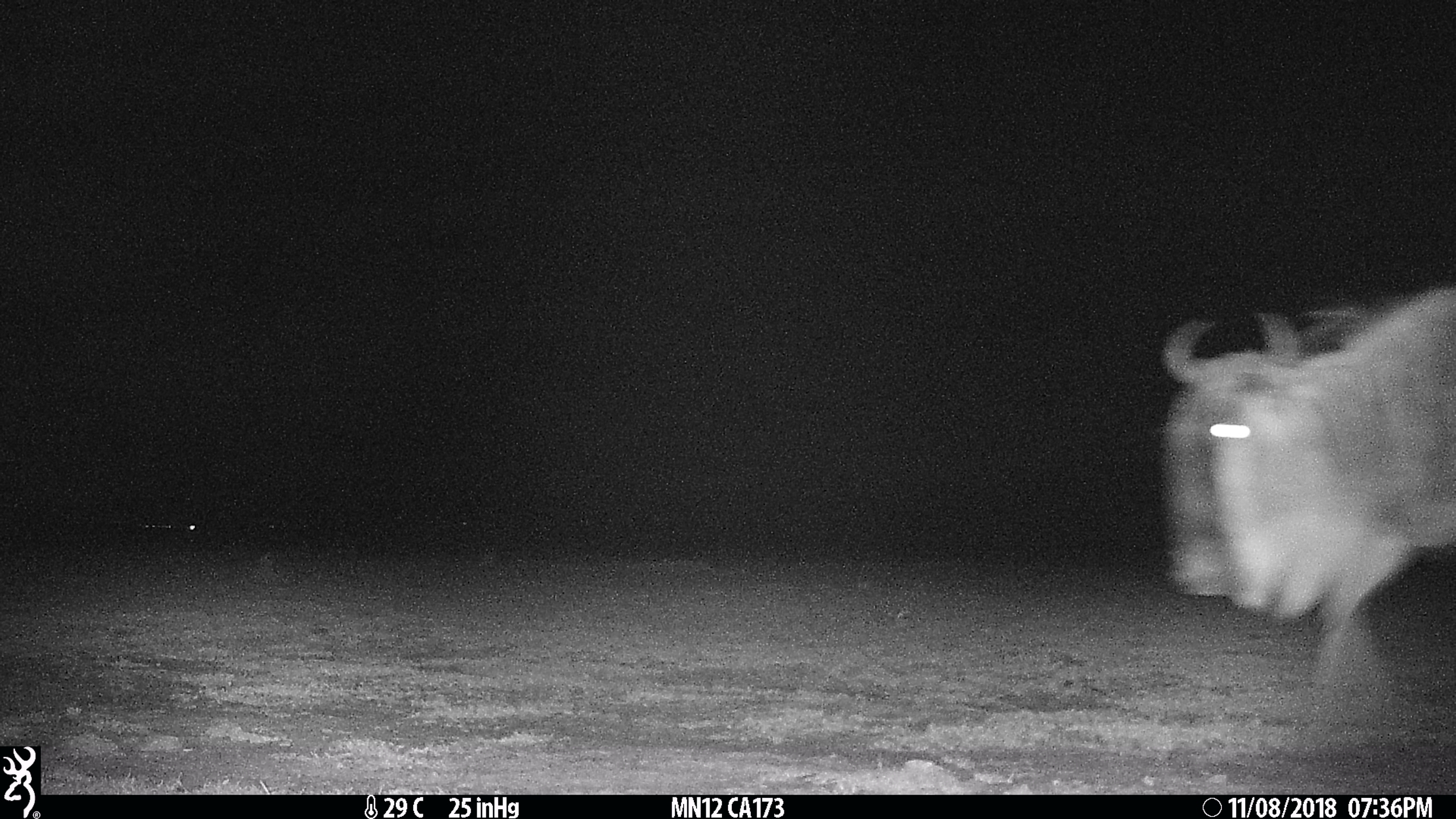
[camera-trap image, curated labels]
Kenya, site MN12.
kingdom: Animalia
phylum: Chordata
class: Mammalia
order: Artiodactyla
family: Bovidae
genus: Connochaetes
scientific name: Connochaetes taurinus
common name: blue wildebeest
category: wildebeest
Wildebeest (blue wildebeest) (Connochaetes taurinus).